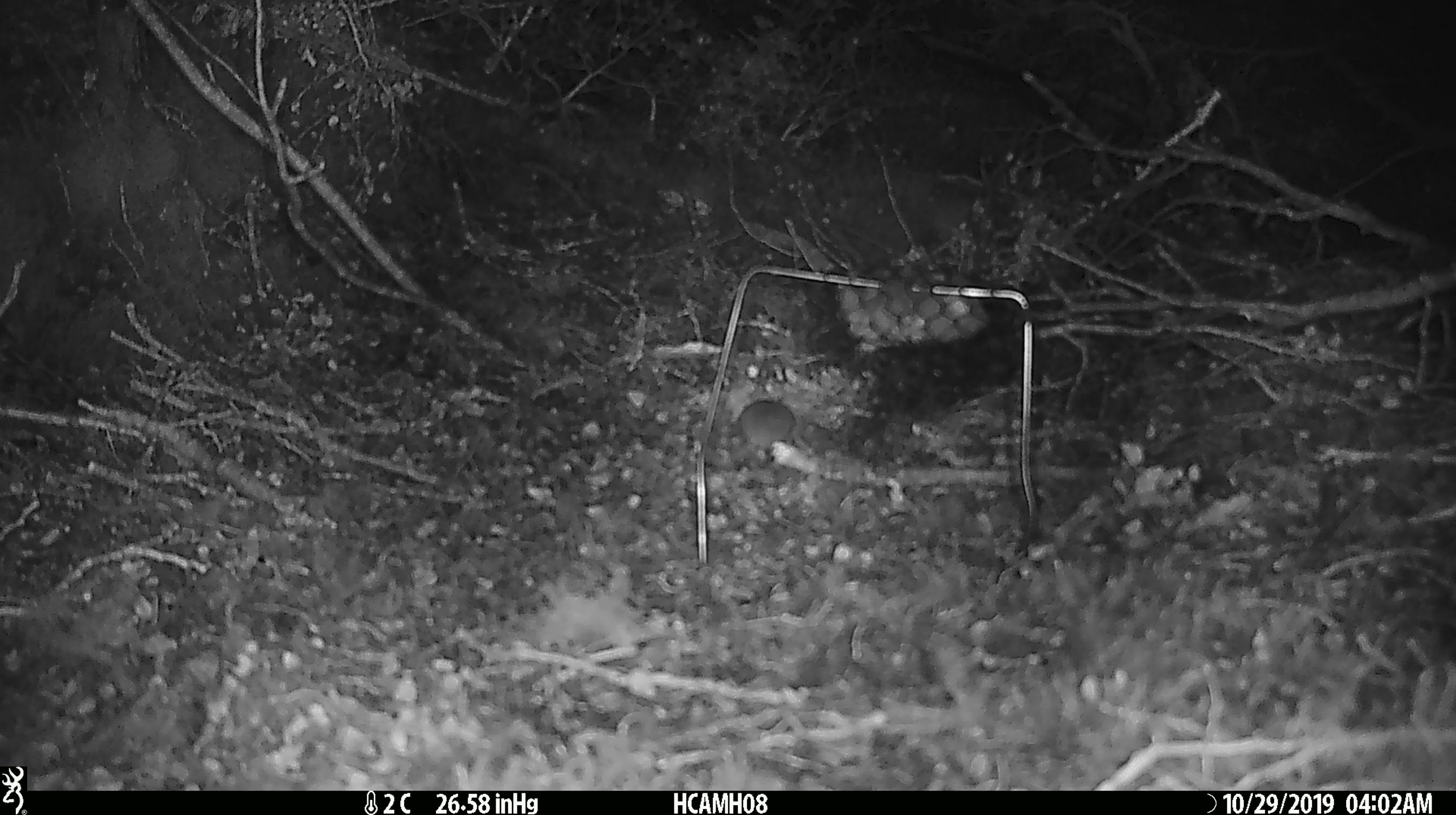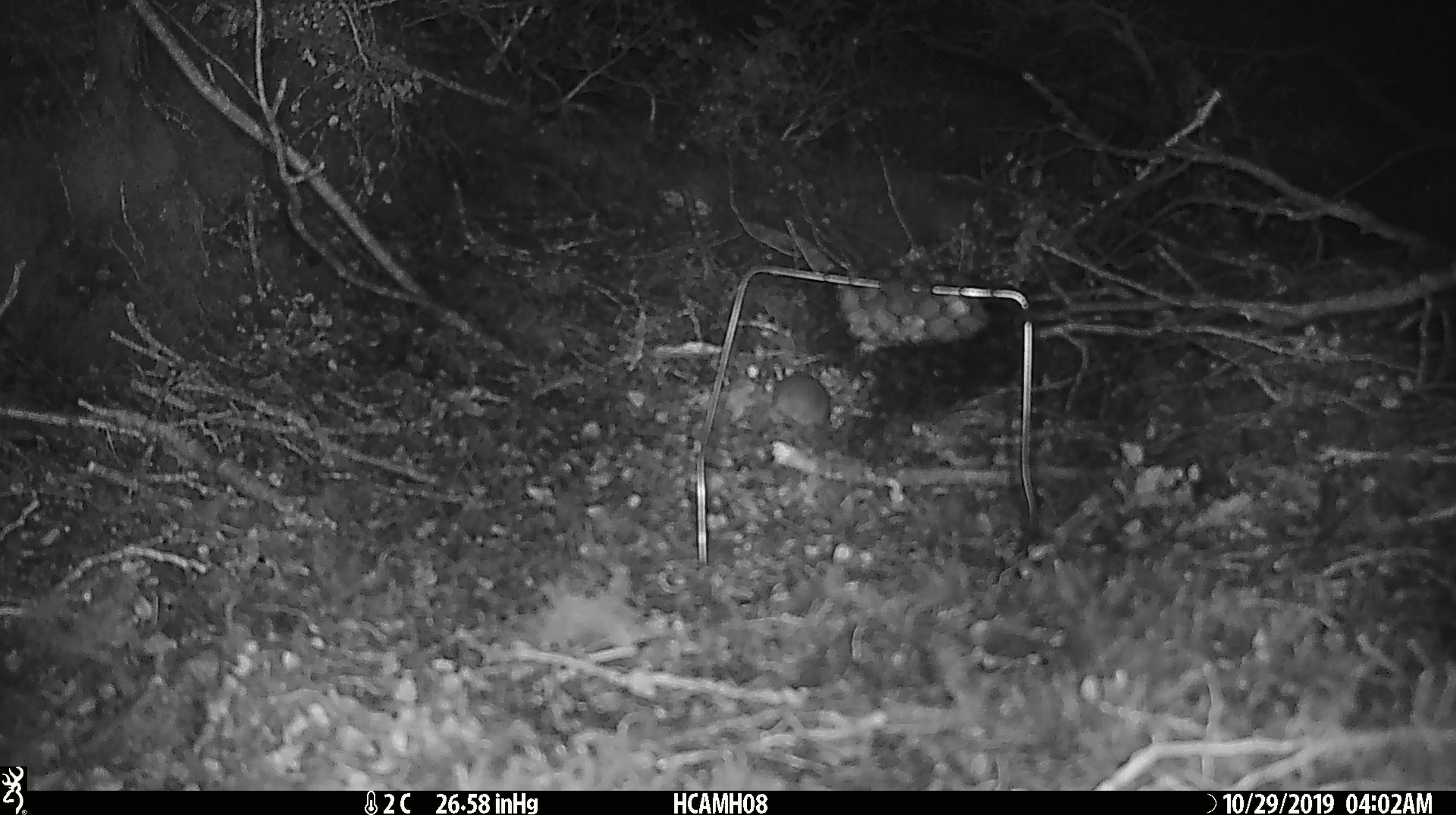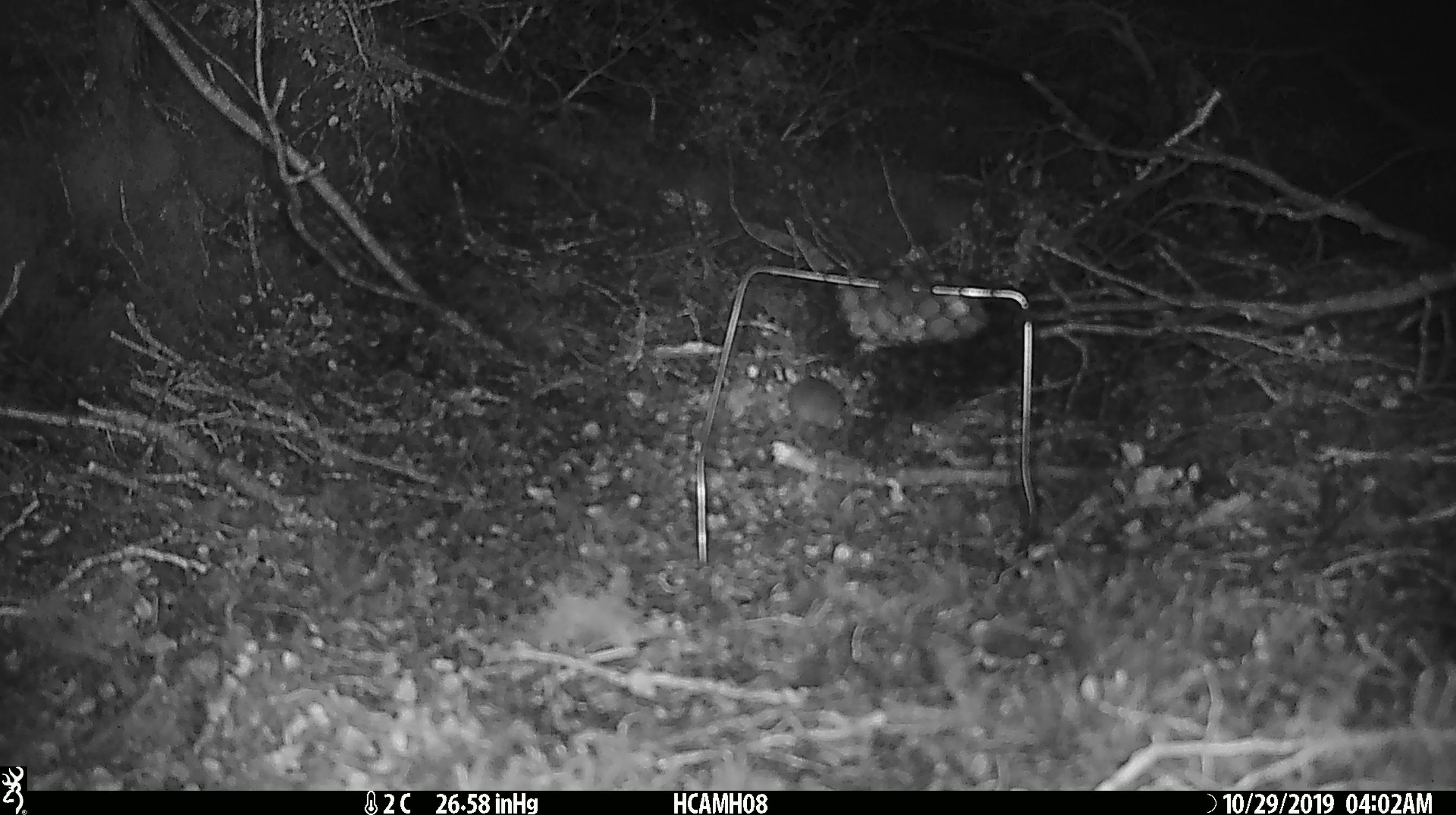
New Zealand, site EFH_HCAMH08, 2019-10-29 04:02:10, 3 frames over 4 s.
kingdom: Animalia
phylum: Chordata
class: Mammalia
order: Rodentia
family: Muridae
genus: Mus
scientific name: Mus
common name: mouse